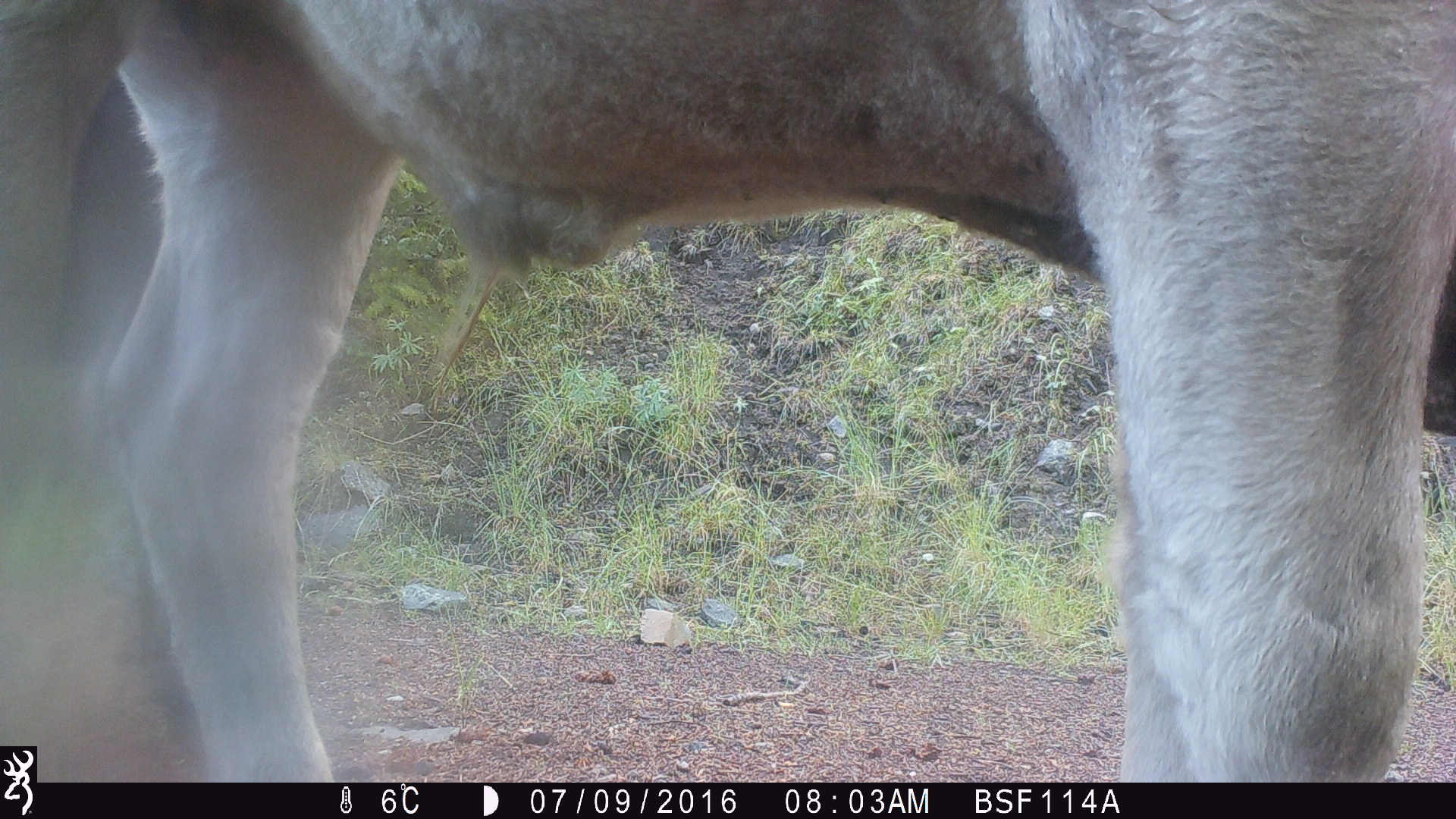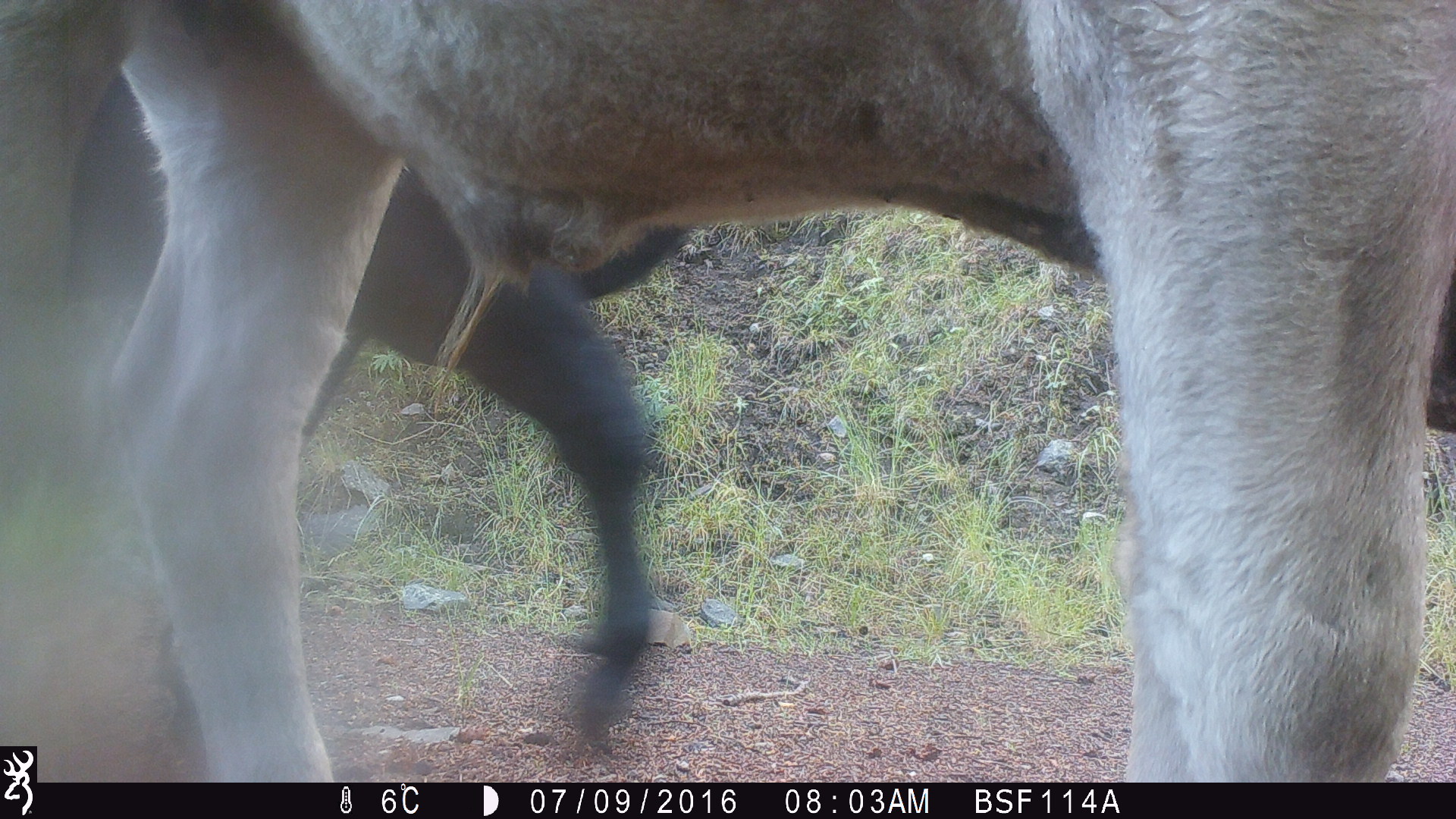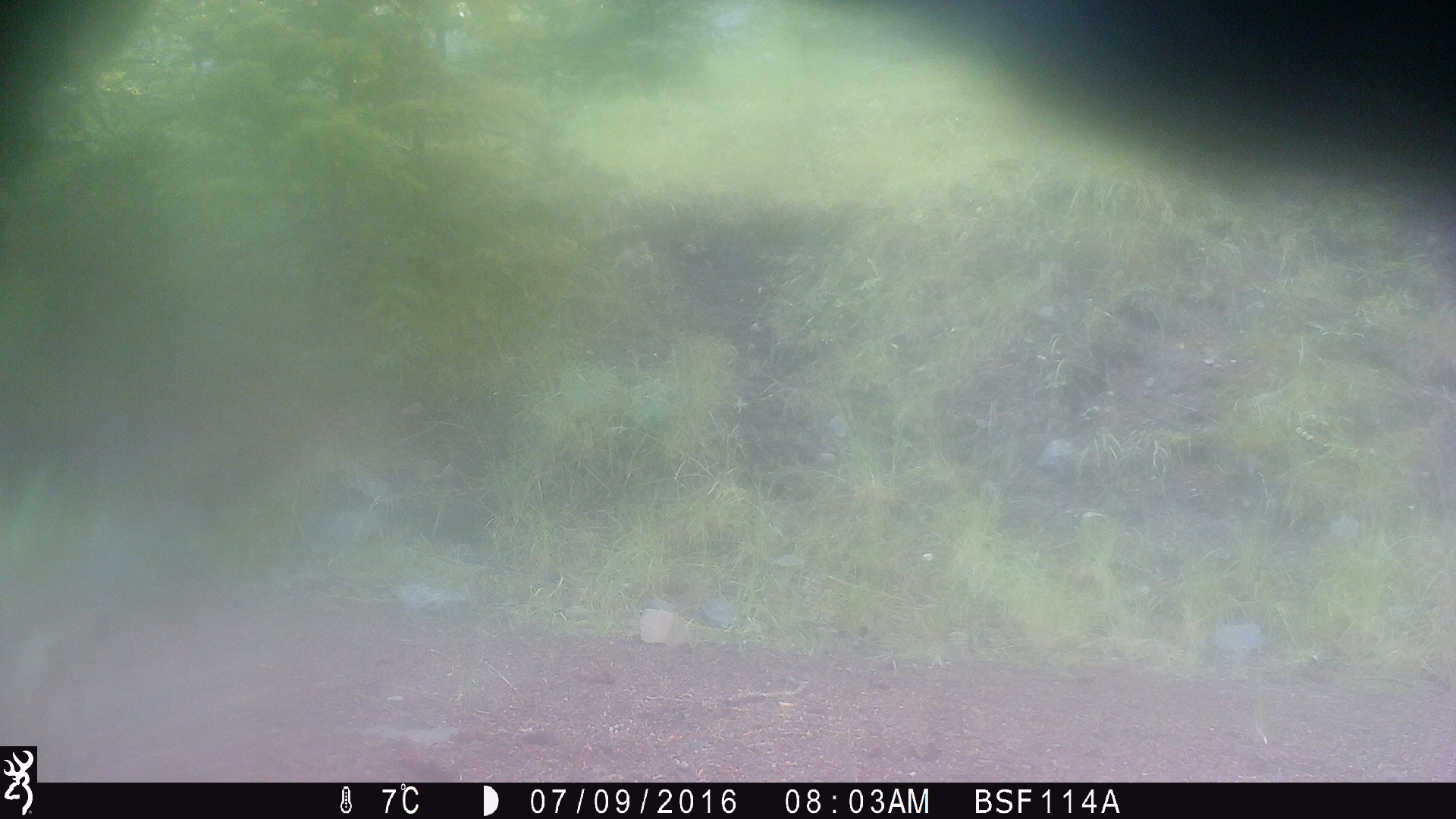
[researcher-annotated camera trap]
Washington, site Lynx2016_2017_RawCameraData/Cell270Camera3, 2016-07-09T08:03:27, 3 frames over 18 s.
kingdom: Animalia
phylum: Chordata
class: Mammalia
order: Artiodactyla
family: Bovidae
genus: Bos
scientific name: Bos taurus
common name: domestic cattle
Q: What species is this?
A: Domestic cattle (Bos taurus).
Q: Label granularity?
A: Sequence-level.